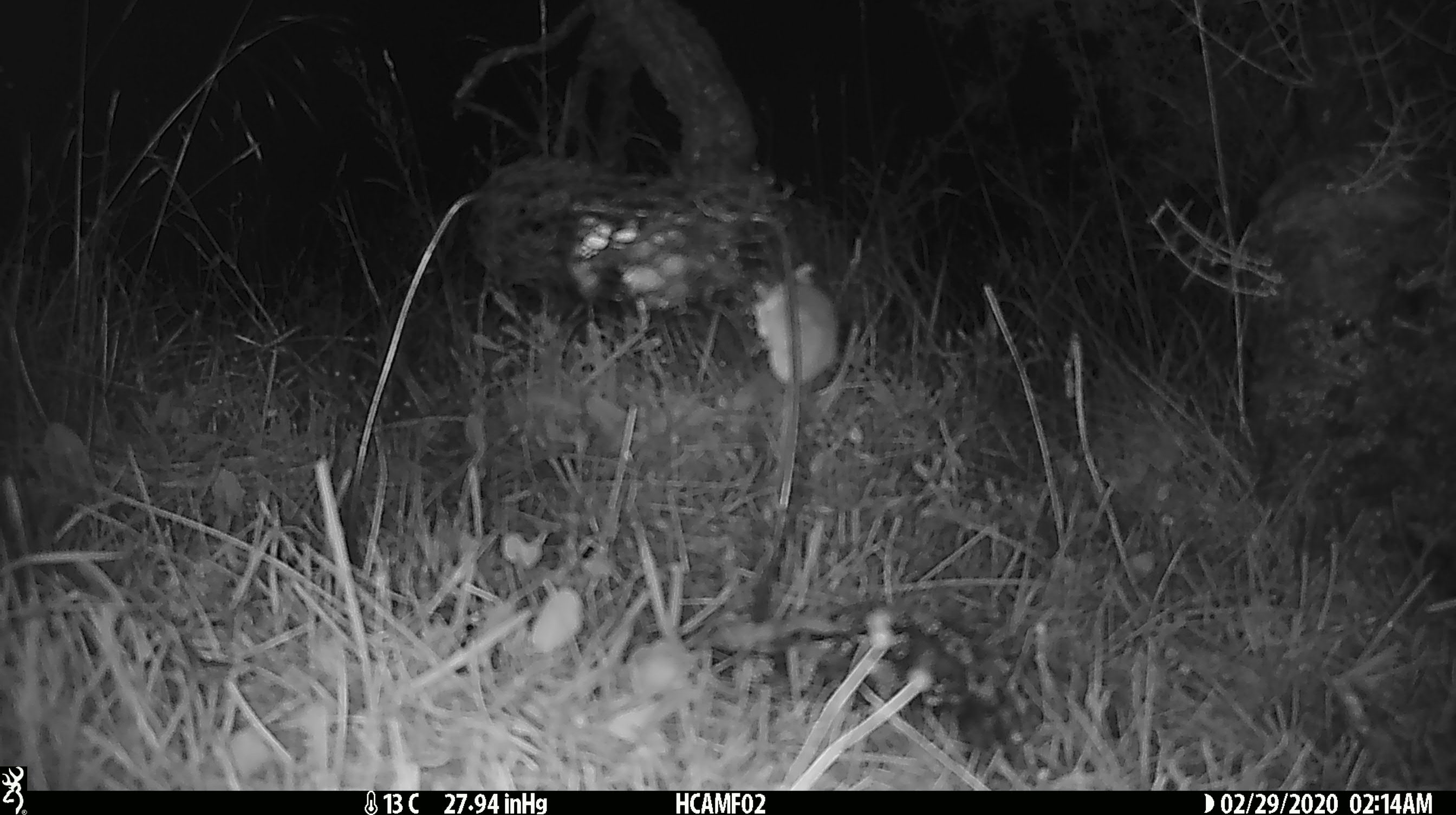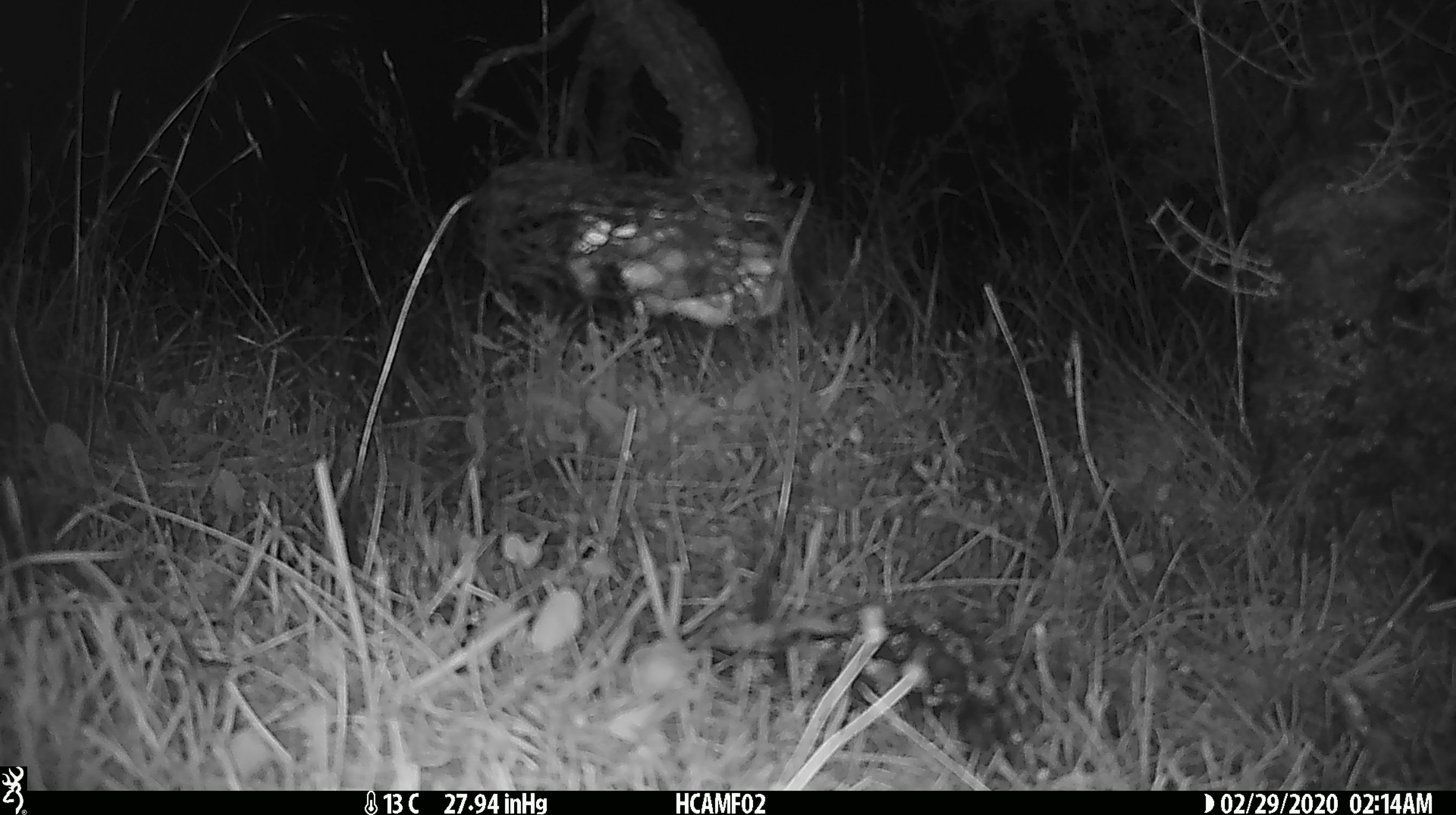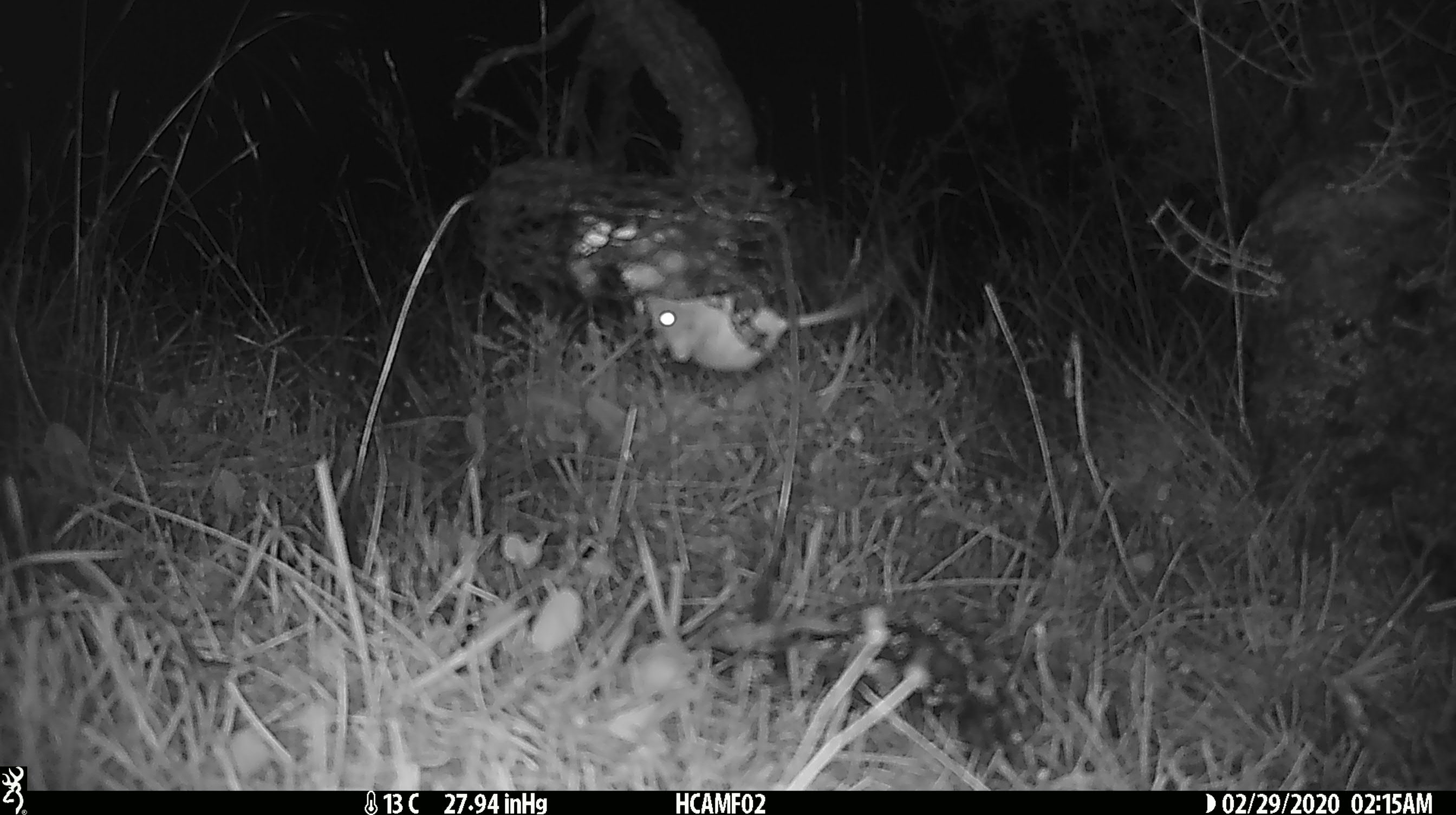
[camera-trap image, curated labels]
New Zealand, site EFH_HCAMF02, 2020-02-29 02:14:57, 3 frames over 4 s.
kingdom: Animalia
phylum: Chordata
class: Mammalia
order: Rodentia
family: Muridae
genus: Mus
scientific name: Mus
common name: mouse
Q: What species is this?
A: Mouse (Mus).